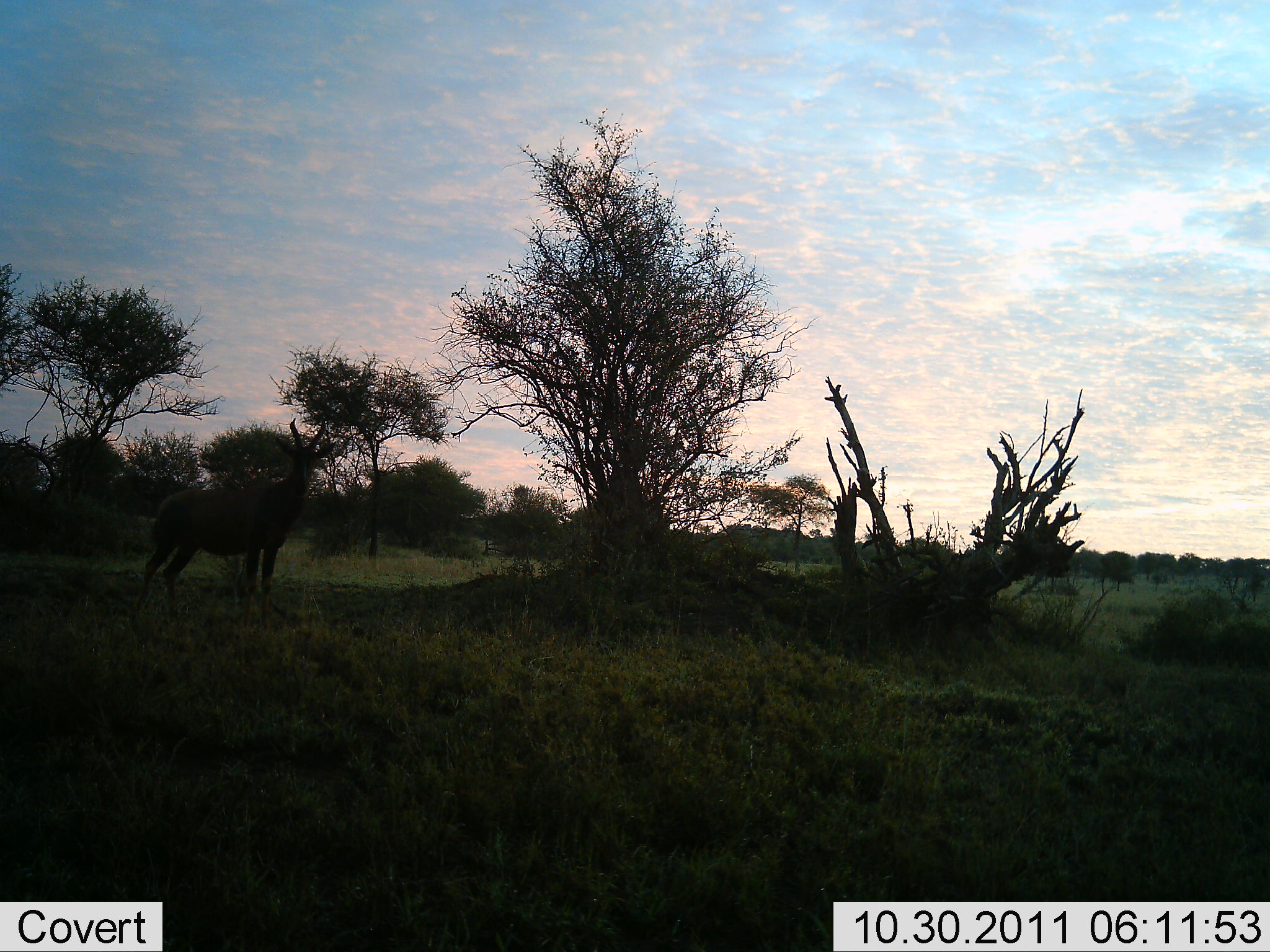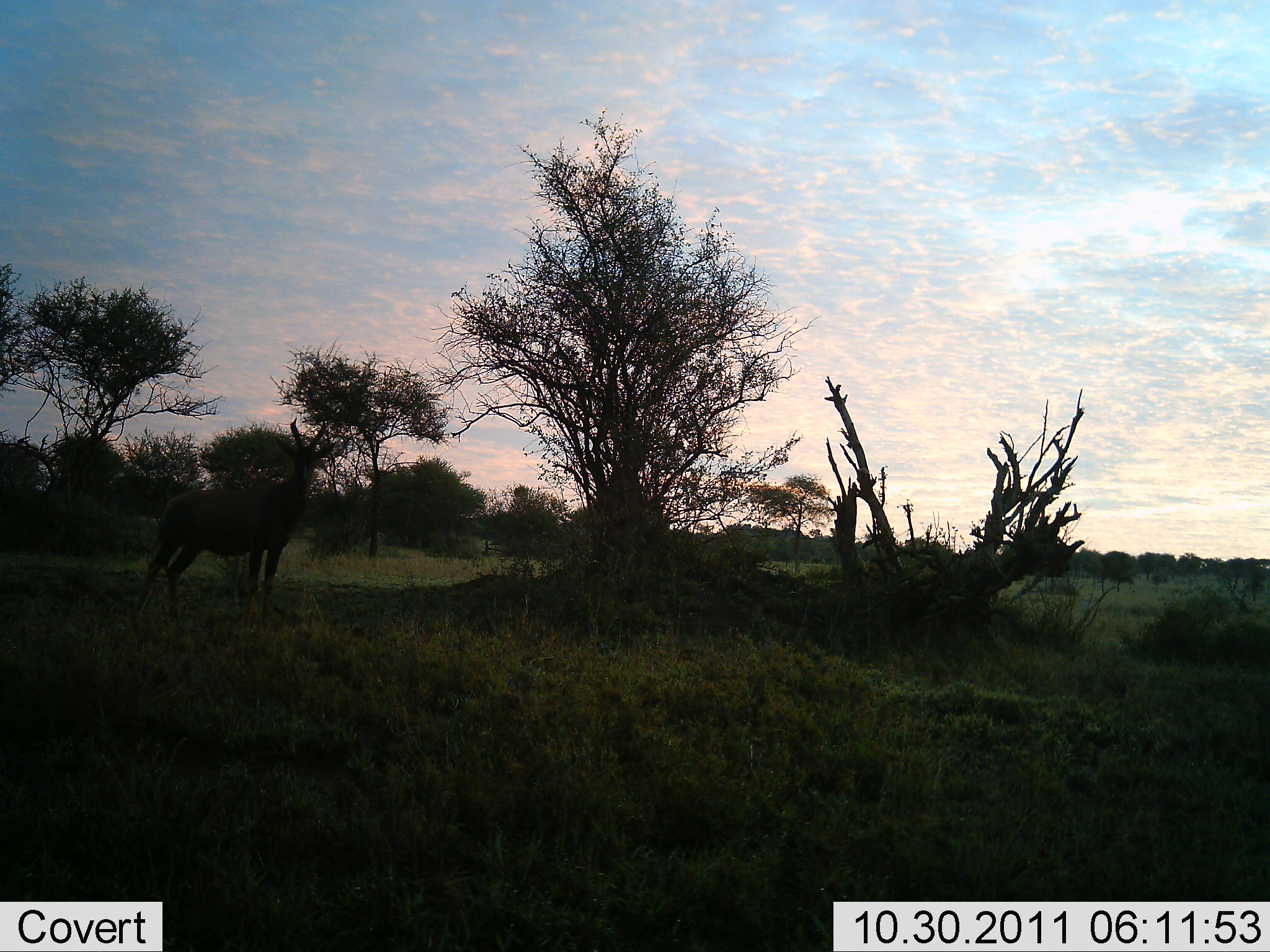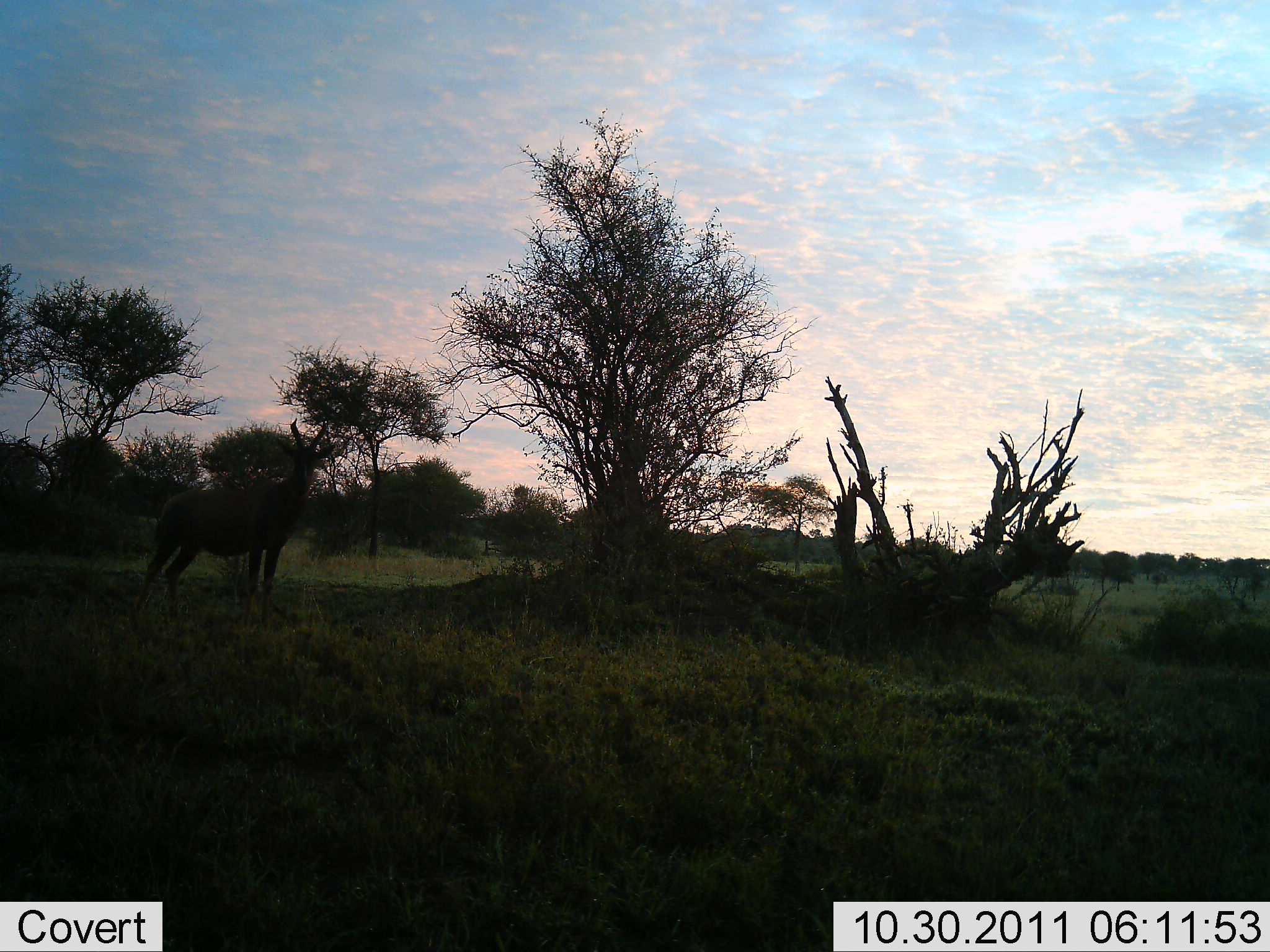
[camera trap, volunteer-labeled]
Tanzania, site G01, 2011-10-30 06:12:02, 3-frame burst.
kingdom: Animalia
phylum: Chordata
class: Mammalia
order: Artiodactyla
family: Bovidae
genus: Alcelaphus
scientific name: Alcelaphus buselaphus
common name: hartebeest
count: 1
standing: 100%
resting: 0%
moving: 0%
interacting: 0%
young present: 0%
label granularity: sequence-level